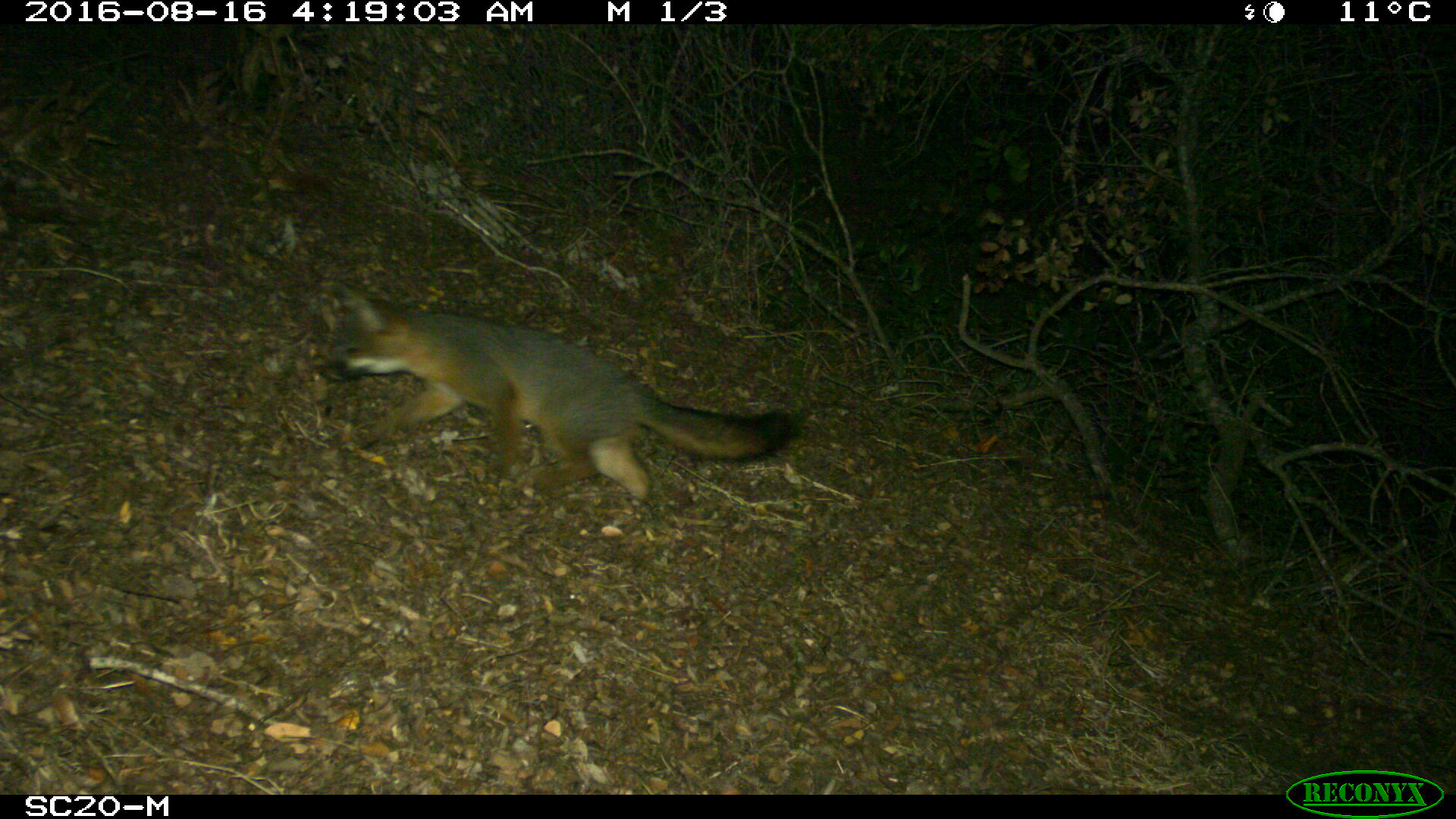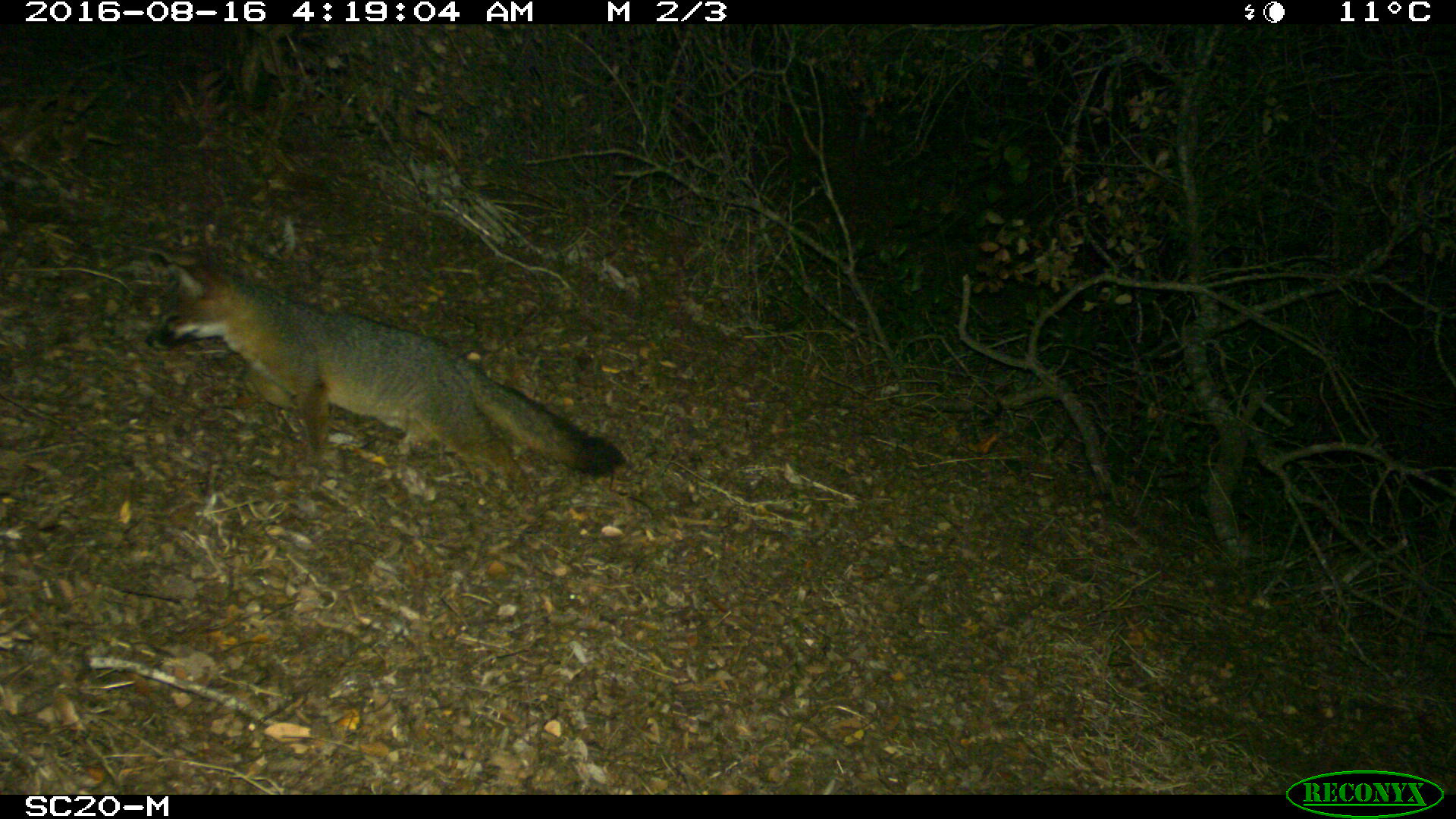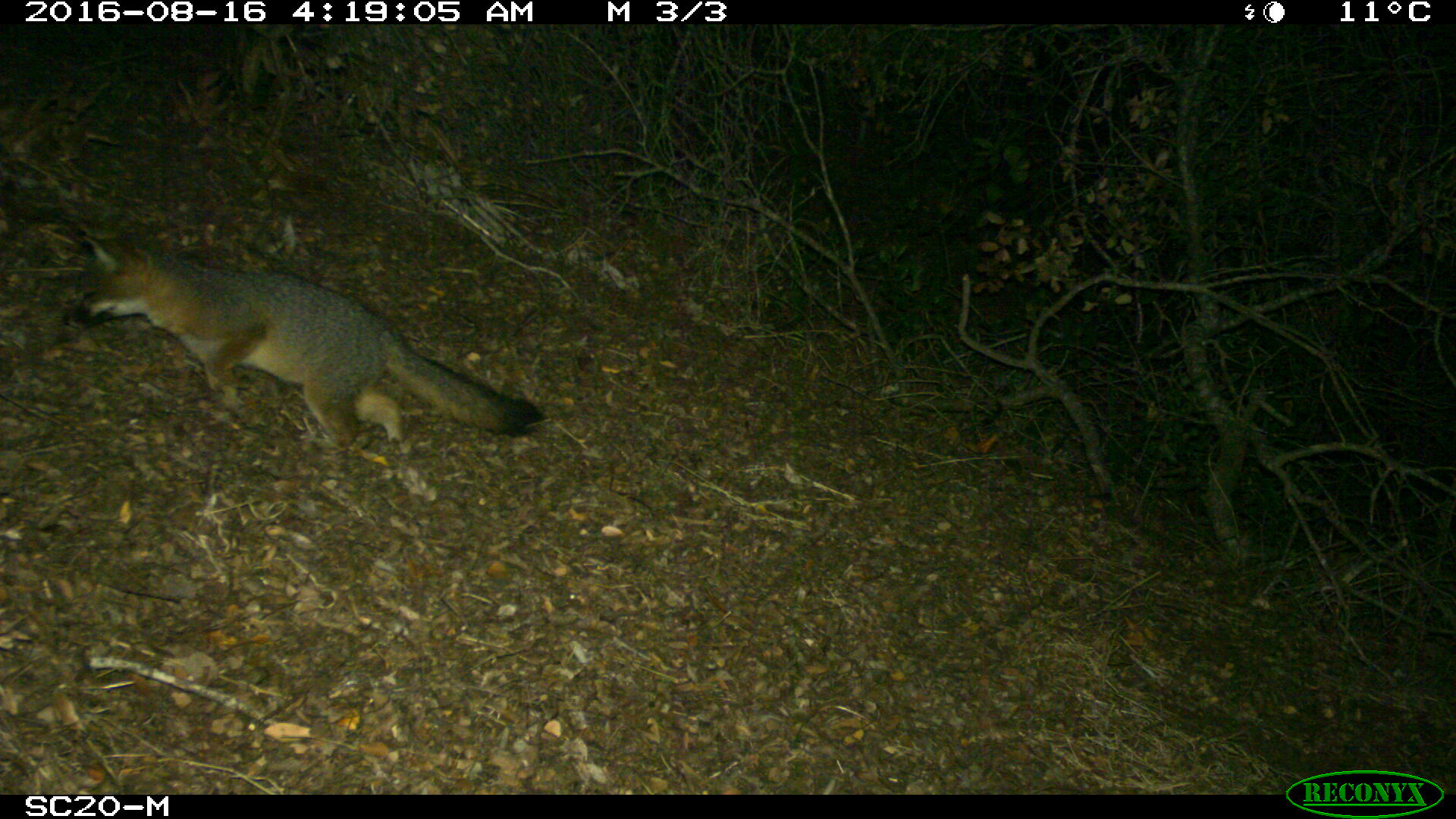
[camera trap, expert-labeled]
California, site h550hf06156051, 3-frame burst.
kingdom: Animalia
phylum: Chordata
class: Mammalia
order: Carnivora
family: Canidae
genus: Urocyon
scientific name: Urocyon littoralis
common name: island fox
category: fox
Fox (island fox) (Urocyon littoralis).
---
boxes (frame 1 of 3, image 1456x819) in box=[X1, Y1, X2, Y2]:
fox: box=[337, 282, 792, 501]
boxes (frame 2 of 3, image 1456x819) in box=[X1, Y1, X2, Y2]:
fox: box=[143, 247, 629, 507]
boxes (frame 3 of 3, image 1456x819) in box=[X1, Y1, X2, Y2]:
fox: box=[61, 224, 546, 450]